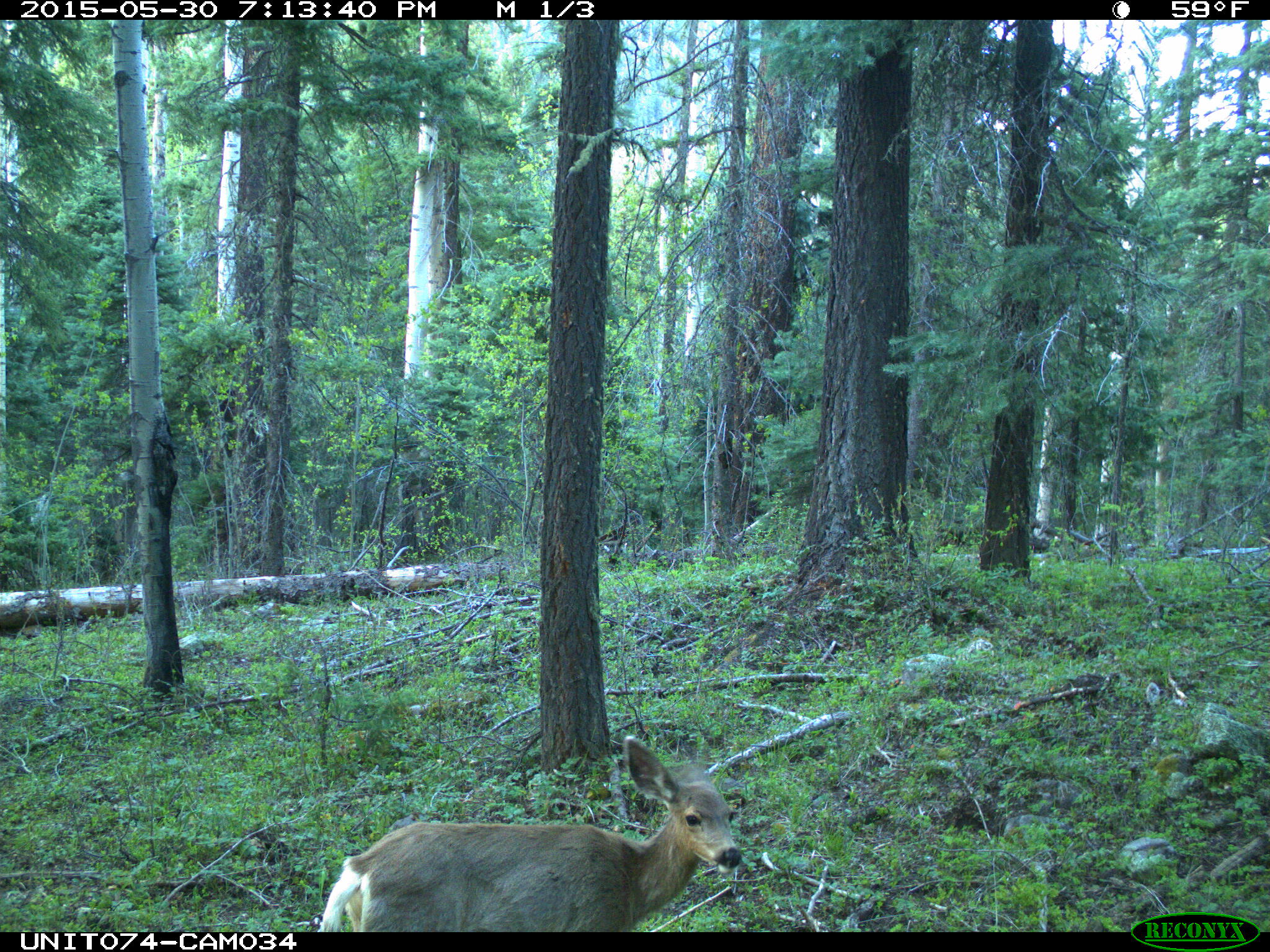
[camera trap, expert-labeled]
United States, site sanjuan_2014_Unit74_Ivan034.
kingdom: Animalia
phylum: Chordata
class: Mammalia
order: Artiodactyla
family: Cervidae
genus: Odocoileus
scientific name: Odocoileus hemionus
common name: mule deer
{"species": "Odocoileus hemionus (mule deer)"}